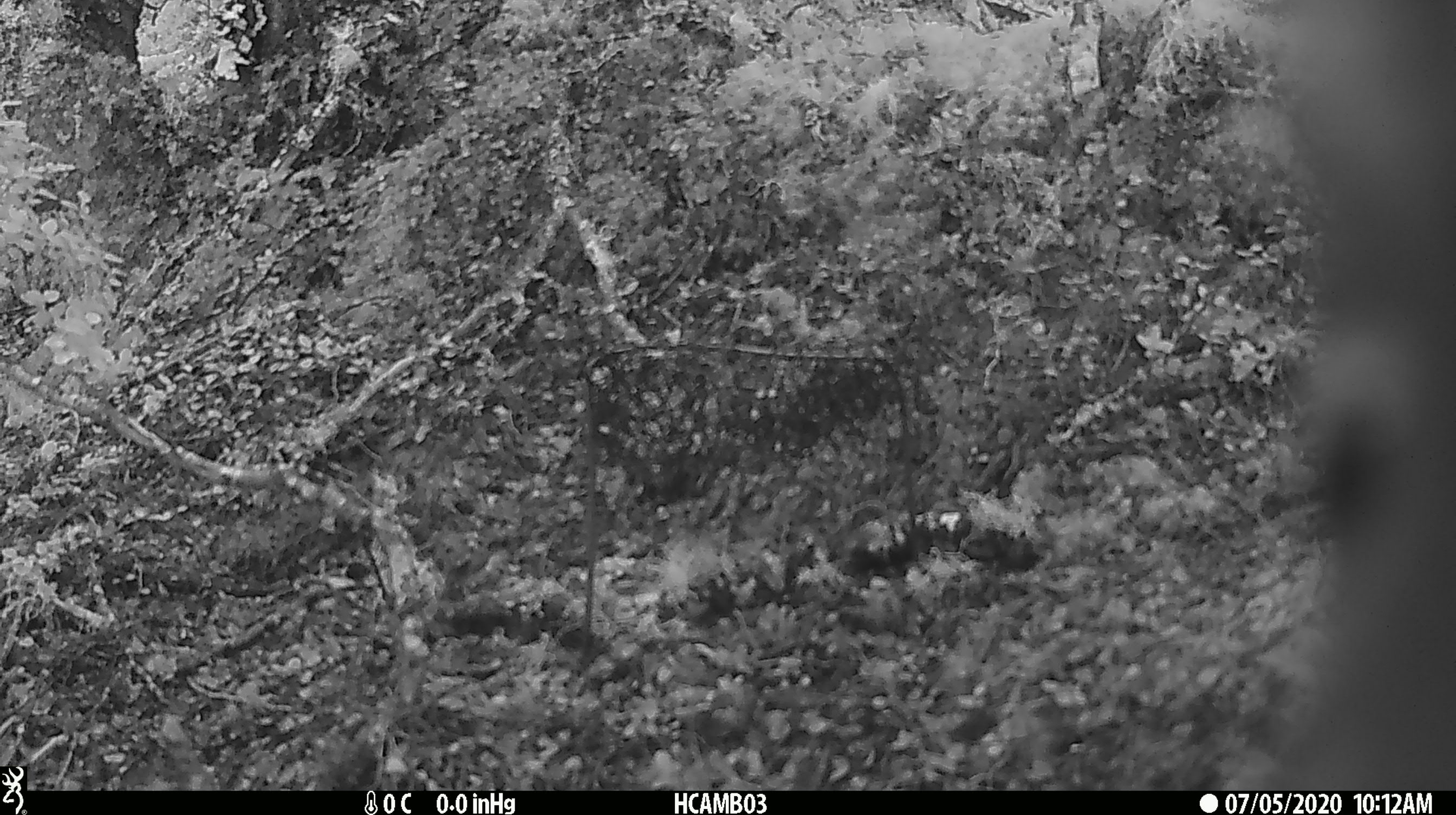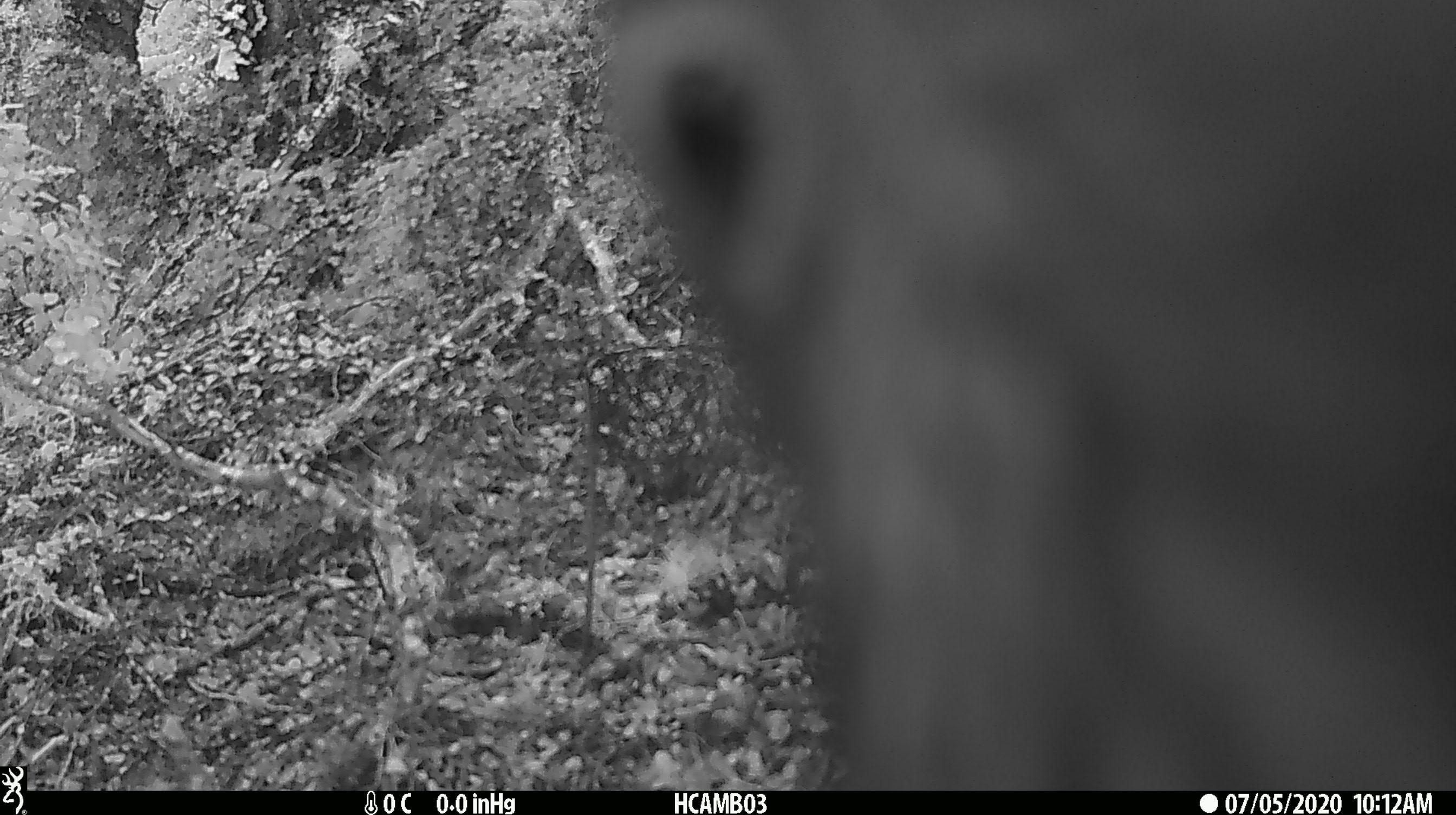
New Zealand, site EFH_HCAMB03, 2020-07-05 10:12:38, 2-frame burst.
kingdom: Animalia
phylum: Chordata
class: Aves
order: Psittaciformes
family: Strigopidae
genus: Nestor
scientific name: Nestor notabilis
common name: kea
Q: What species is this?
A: Kea (Nestor notabilis).